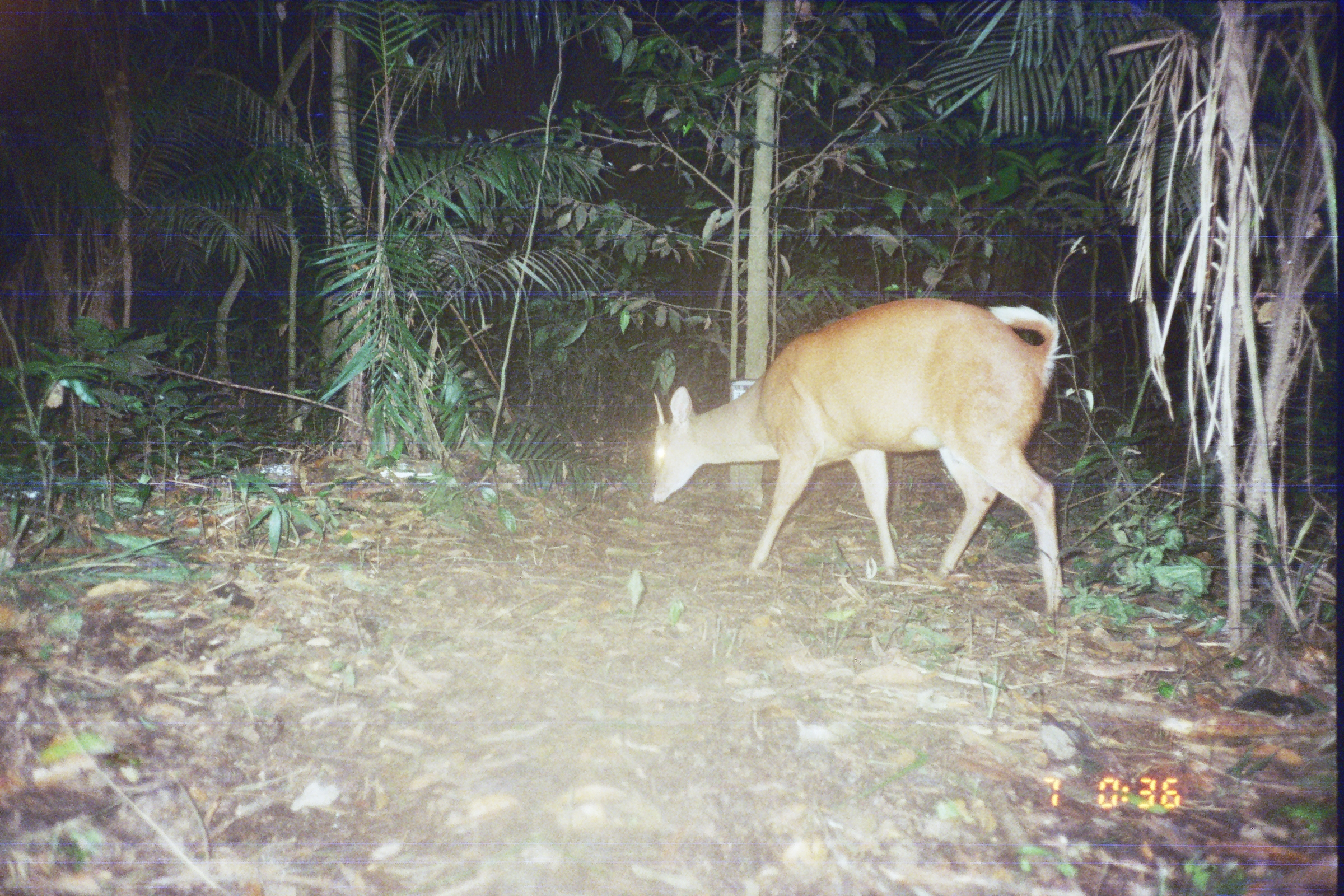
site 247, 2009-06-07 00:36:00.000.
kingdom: Animalia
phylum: Chordata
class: Mammalia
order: Artiodactyla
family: Cervidae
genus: Mazama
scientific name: Mazama americana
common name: red brocket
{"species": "Mazama americana (red brocket)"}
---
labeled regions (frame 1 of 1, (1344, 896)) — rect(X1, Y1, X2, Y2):
mazama americana: rect(650, 298, 1064, 616)